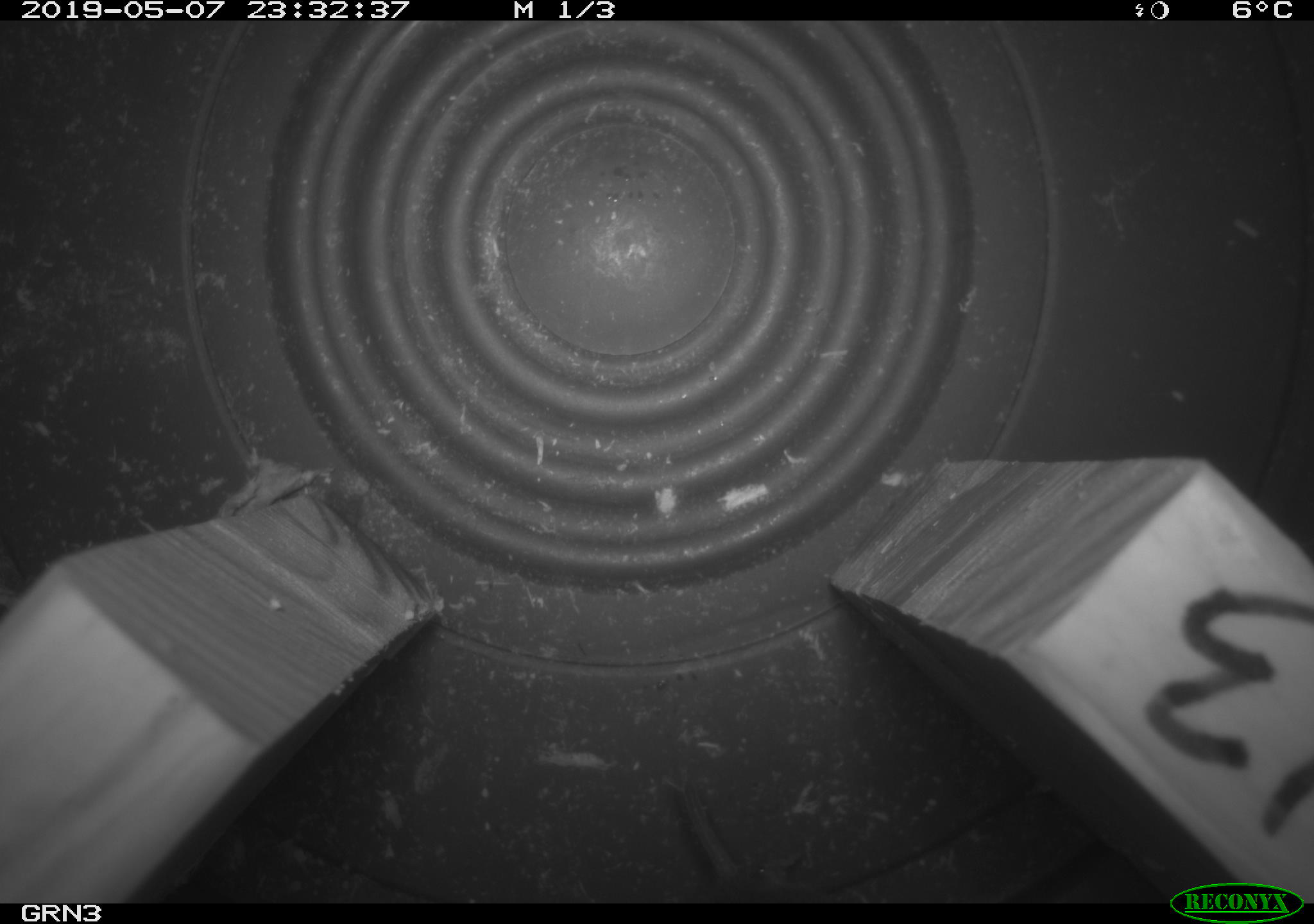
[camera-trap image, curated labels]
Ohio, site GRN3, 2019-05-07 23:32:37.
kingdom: Animalia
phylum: Chordata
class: Mammalia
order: Eulipotyphla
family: Soricidae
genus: Sorex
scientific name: Sorex cinereus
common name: masked shrew